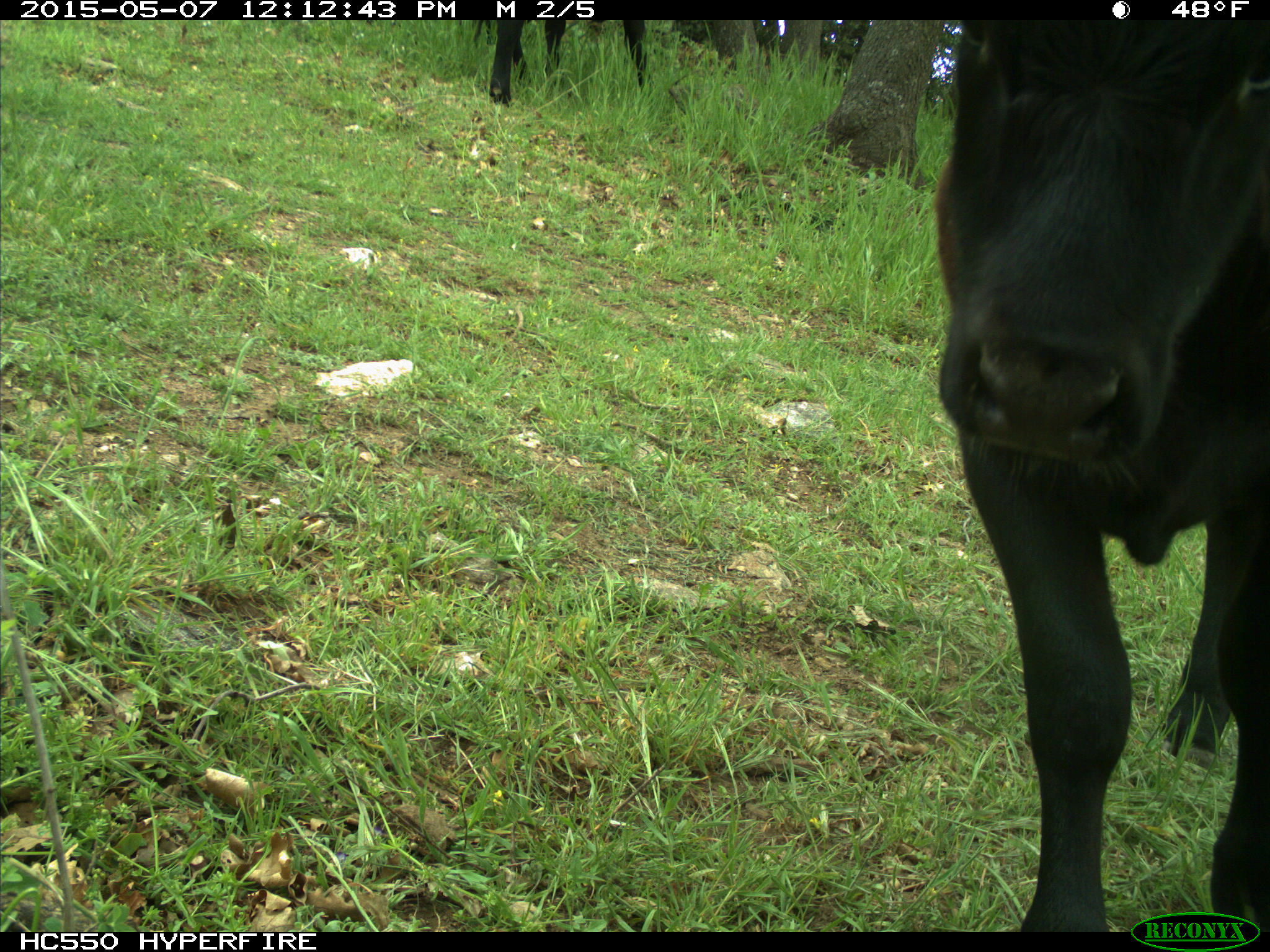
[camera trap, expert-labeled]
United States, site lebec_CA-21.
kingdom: Animalia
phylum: Chordata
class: Mammalia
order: Artiodactyla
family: Bovidae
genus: Bos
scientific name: Bos taurus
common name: domestic cow